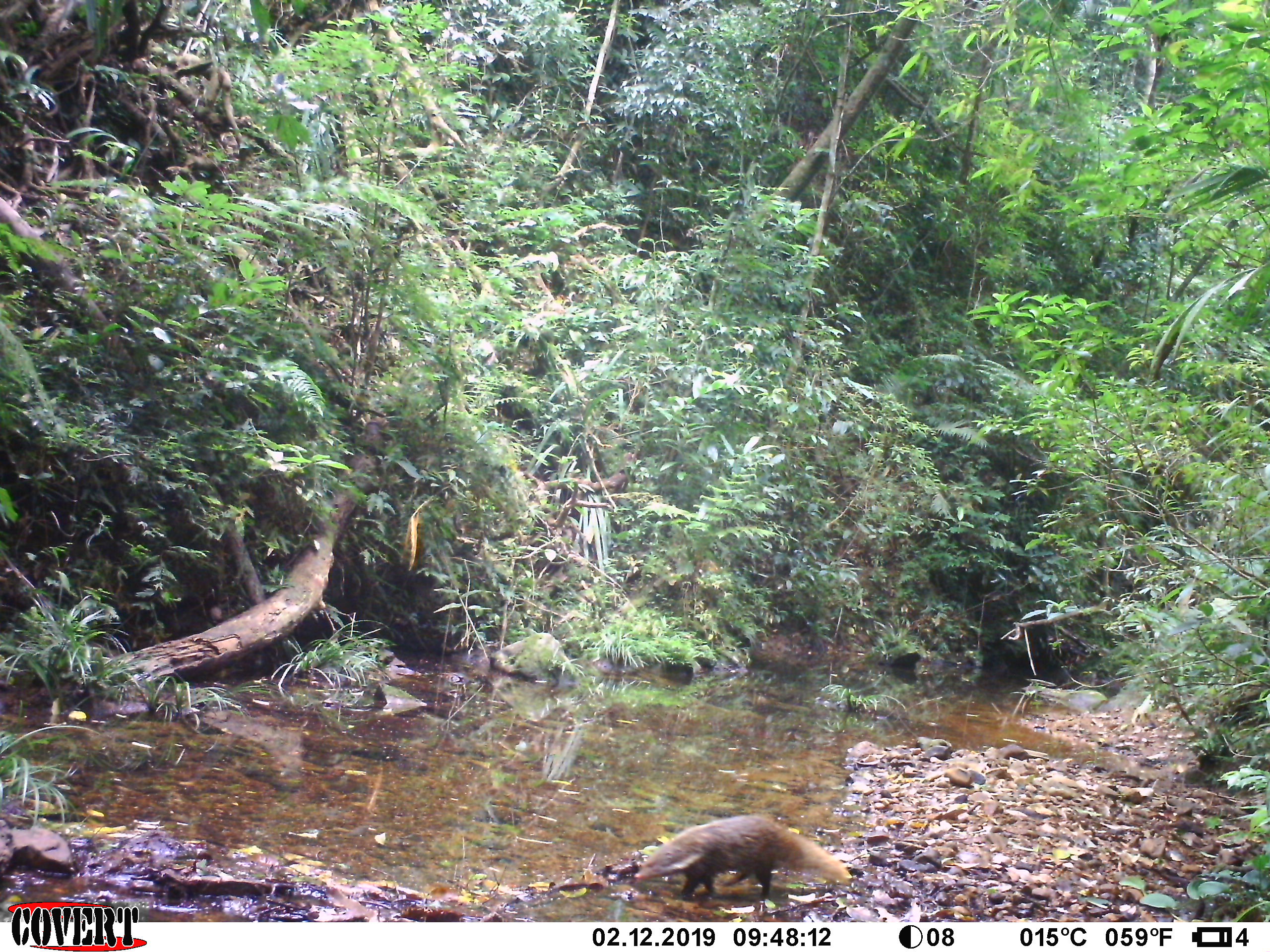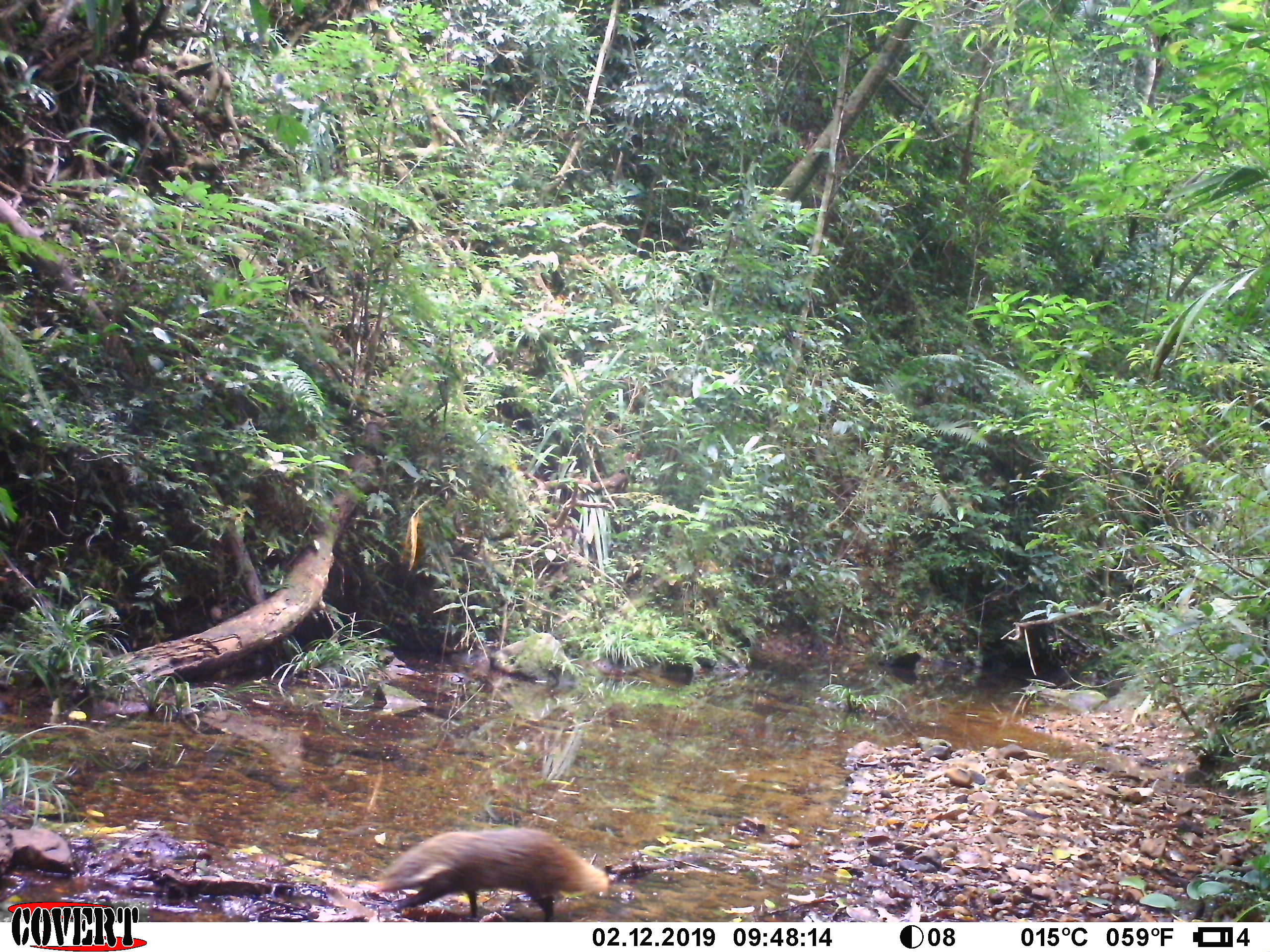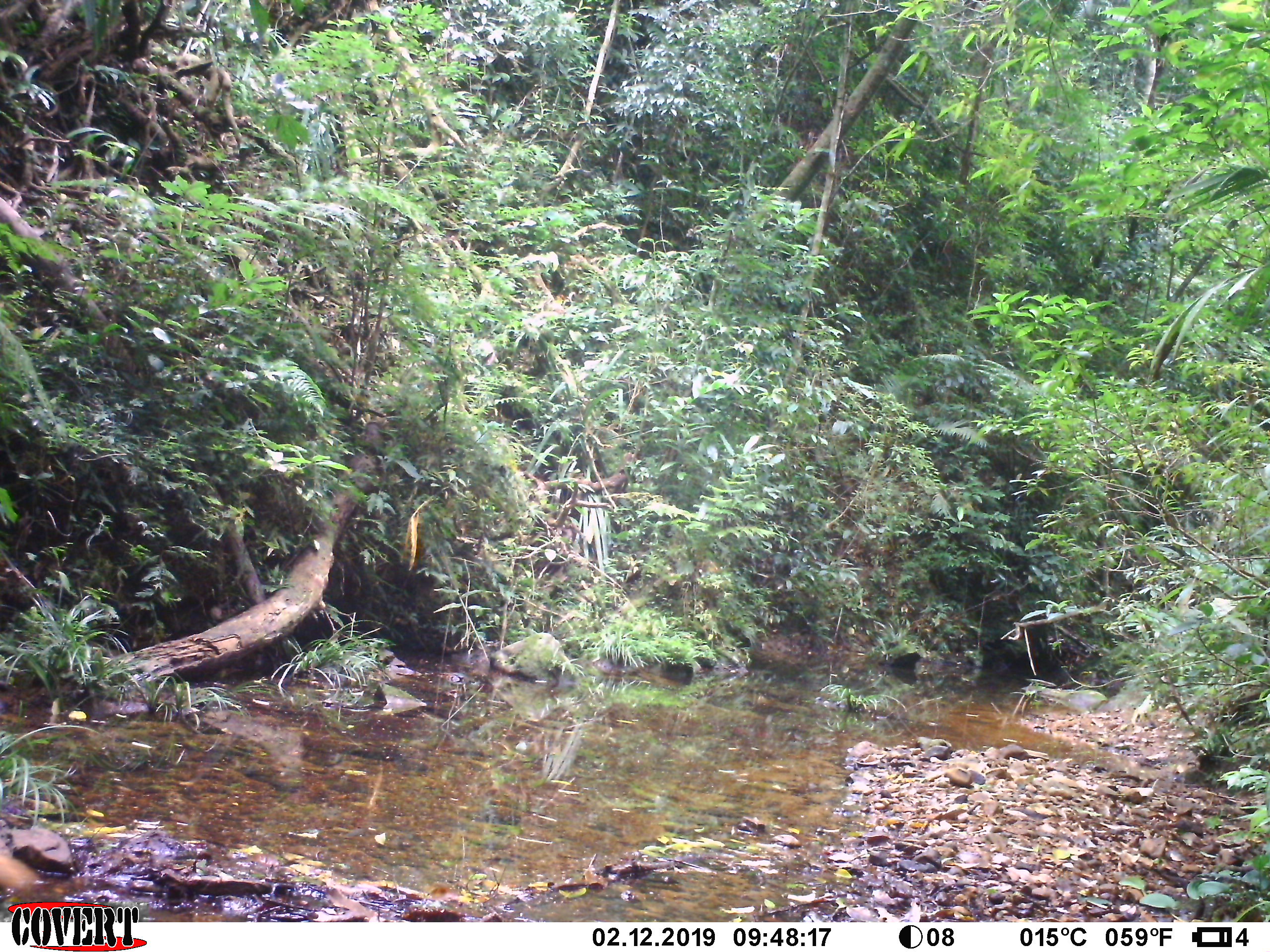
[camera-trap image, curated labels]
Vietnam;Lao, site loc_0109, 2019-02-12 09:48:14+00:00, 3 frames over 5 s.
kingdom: Animalia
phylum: Chordata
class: Mammalia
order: Carnivora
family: Herpestidae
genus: Urva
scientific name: Urva urva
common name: crab-eating mongoose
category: crab eating mongoose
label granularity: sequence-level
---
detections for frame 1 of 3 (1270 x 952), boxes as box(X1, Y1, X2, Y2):
crab eating mongoose: box(634, 814, 853, 900)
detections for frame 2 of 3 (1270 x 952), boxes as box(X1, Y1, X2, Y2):
crab eating mongoose: box(378, 827, 609, 922)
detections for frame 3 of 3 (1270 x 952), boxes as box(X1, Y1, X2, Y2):
crab eating mongoose: box(0, 853, 39, 891)